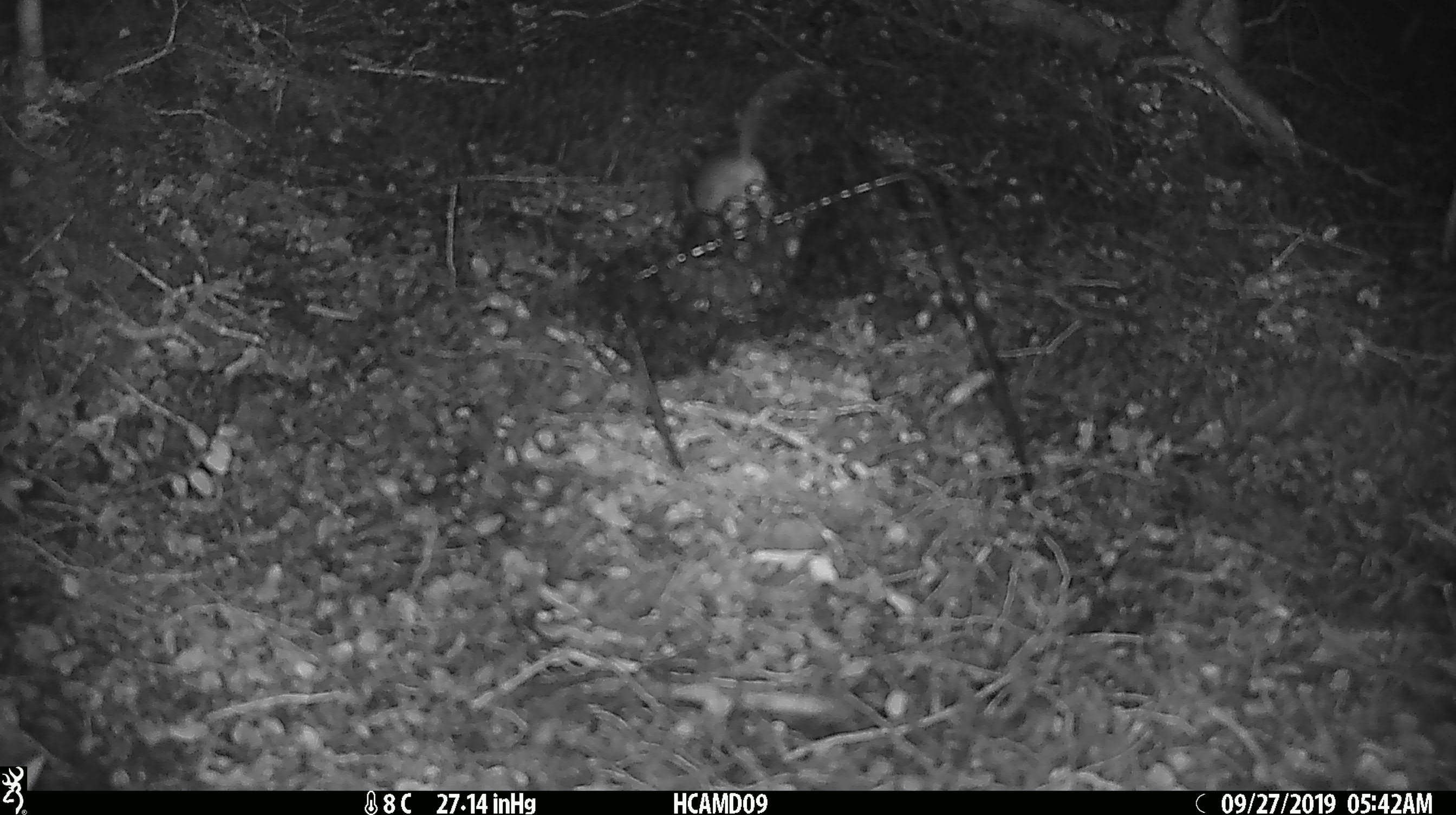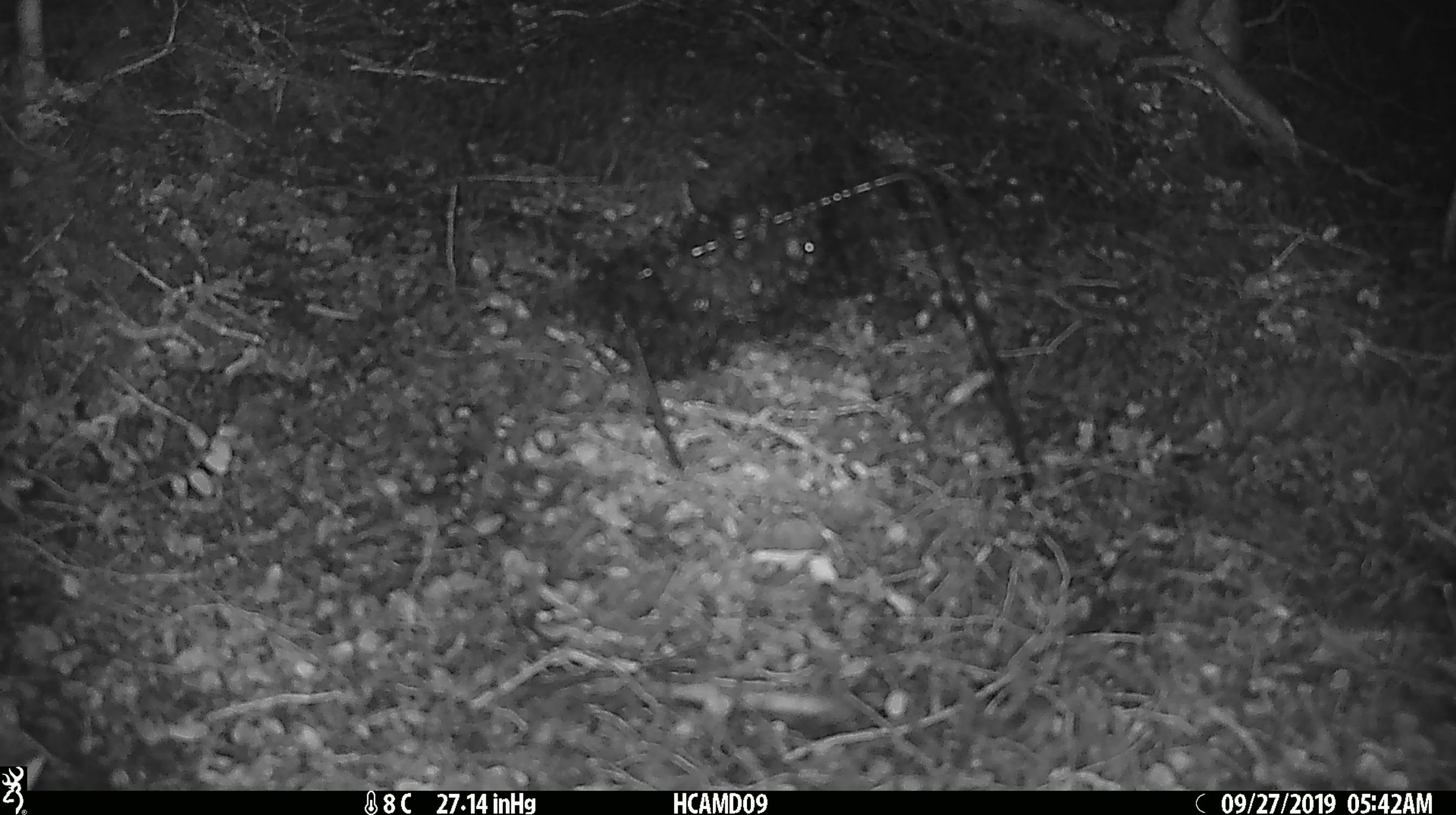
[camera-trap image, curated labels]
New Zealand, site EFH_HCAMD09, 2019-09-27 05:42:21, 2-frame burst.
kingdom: Animalia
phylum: Chordata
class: Mammalia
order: Rodentia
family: Muridae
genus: Mus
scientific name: Mus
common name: mouse